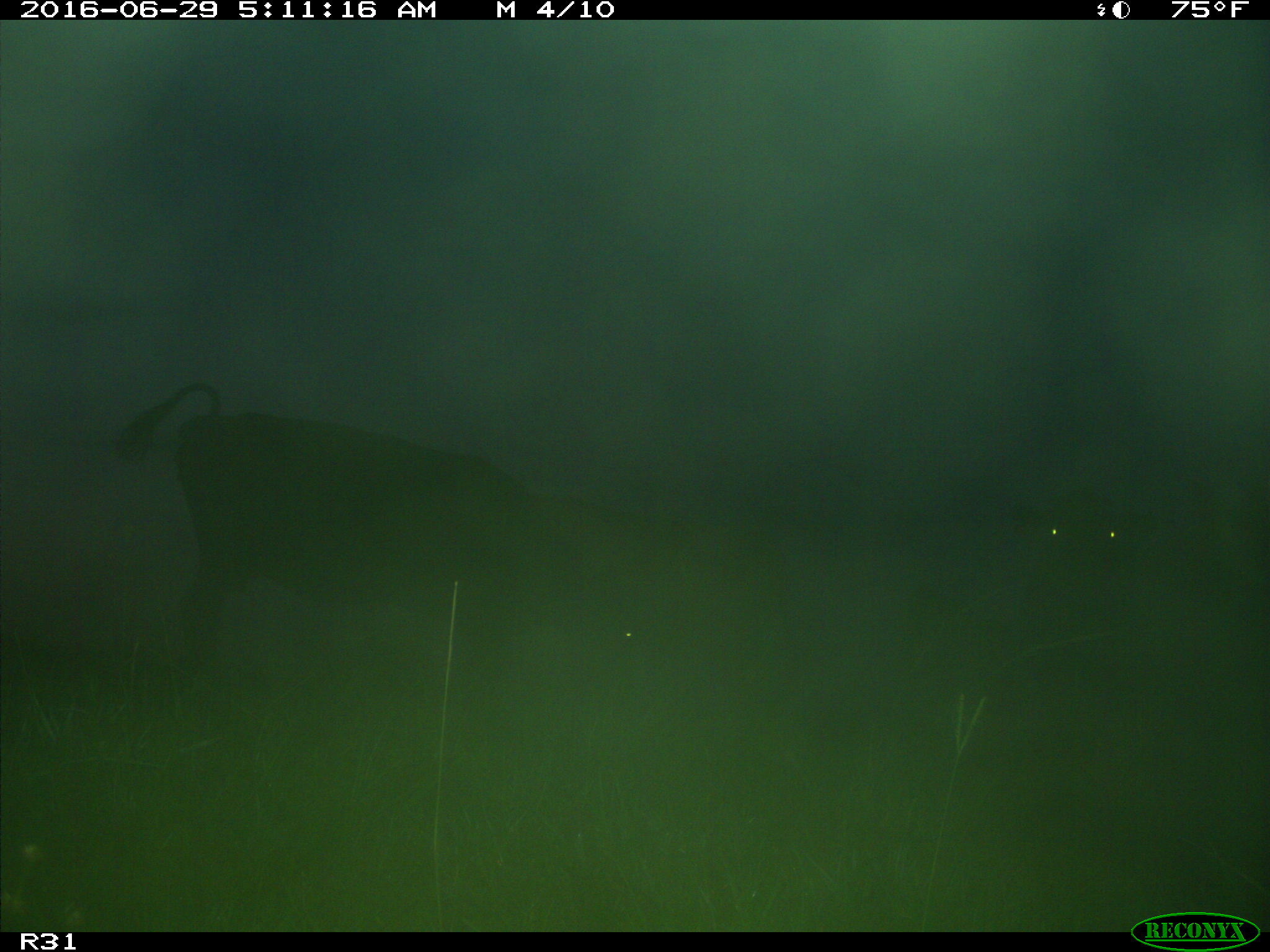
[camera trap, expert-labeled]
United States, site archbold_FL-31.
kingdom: Animalia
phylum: Chordata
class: Mammalia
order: Artiodactyla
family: Bovidae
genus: Bos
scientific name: Bos taurus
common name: domestic cow